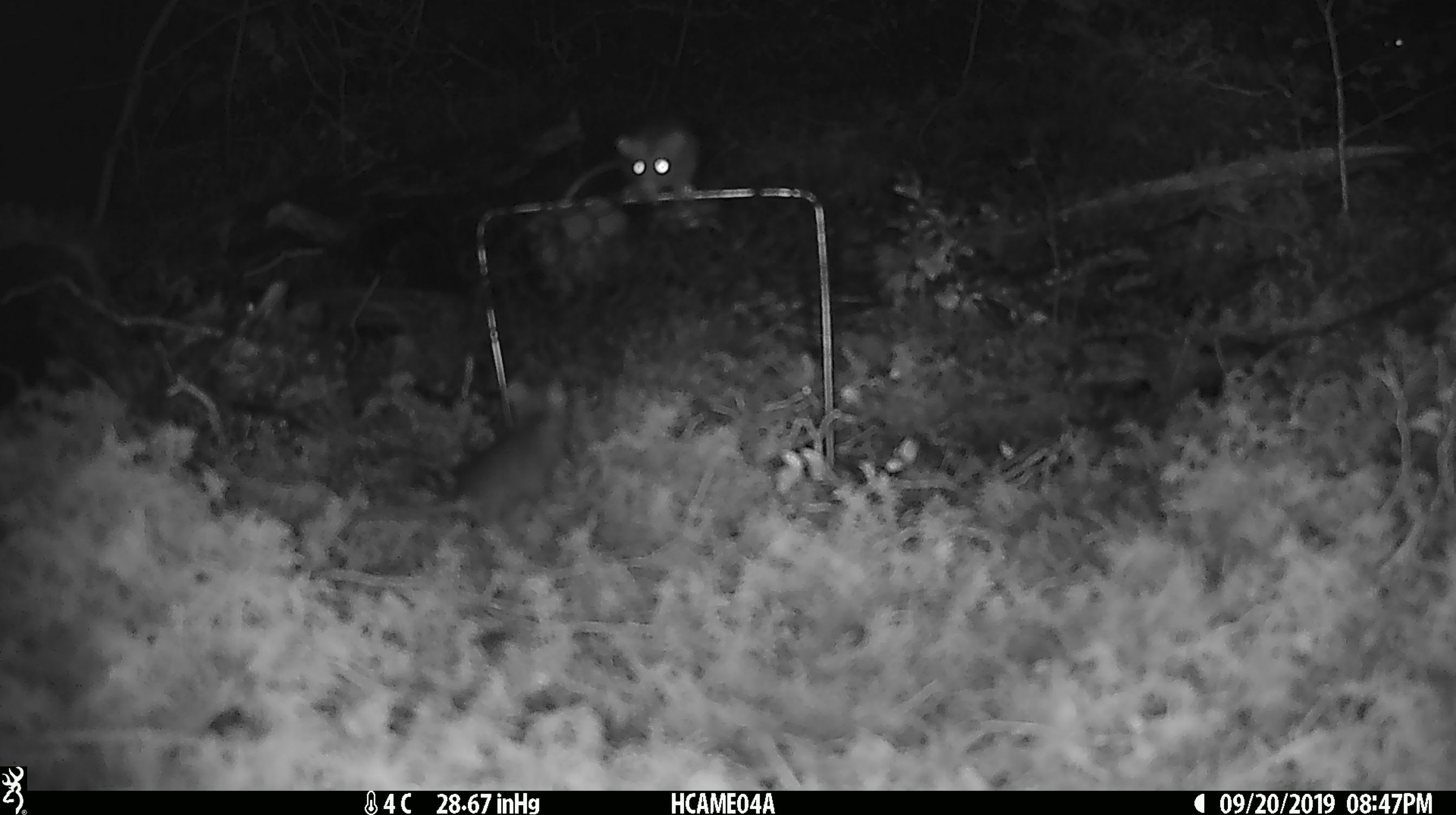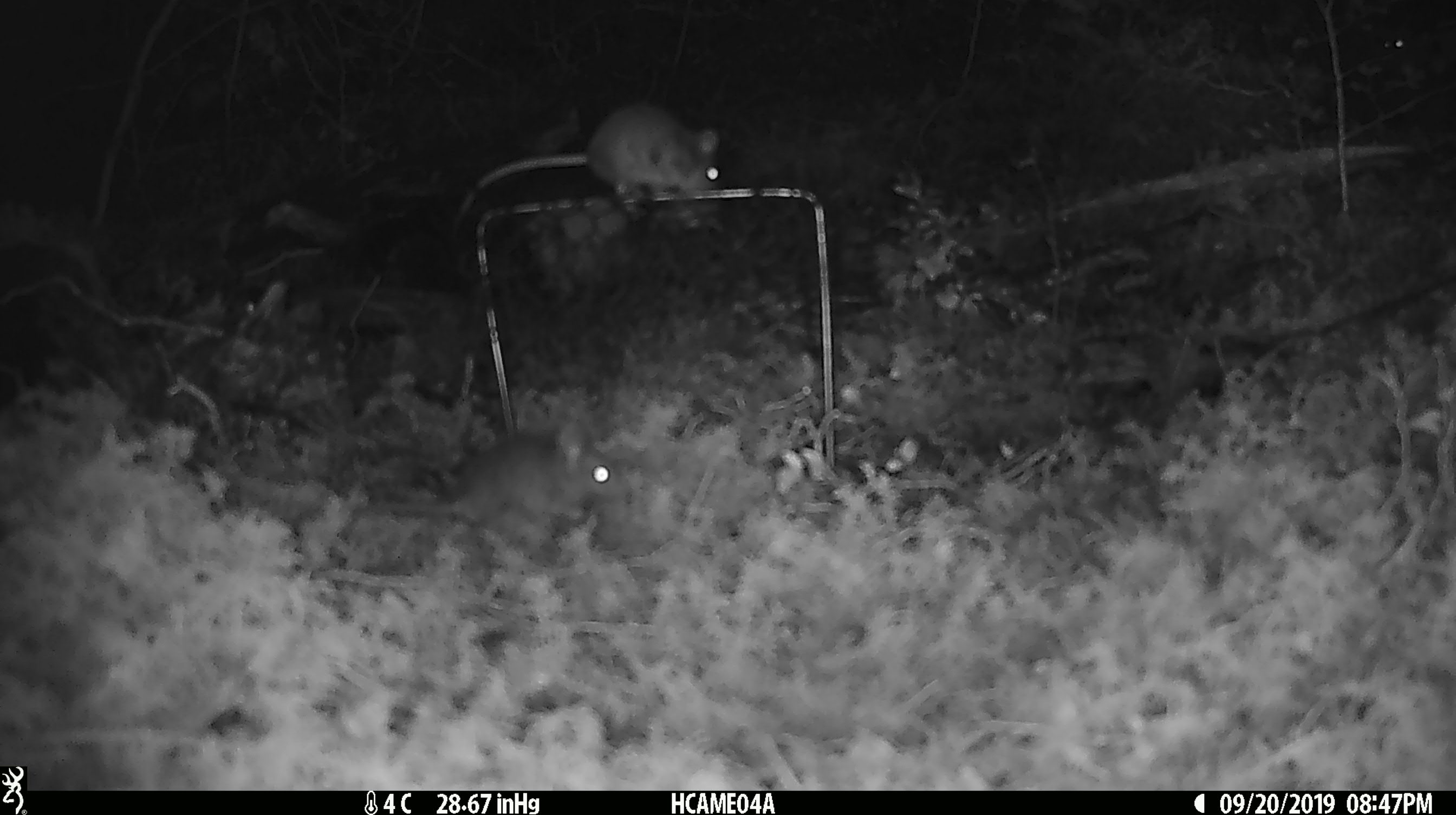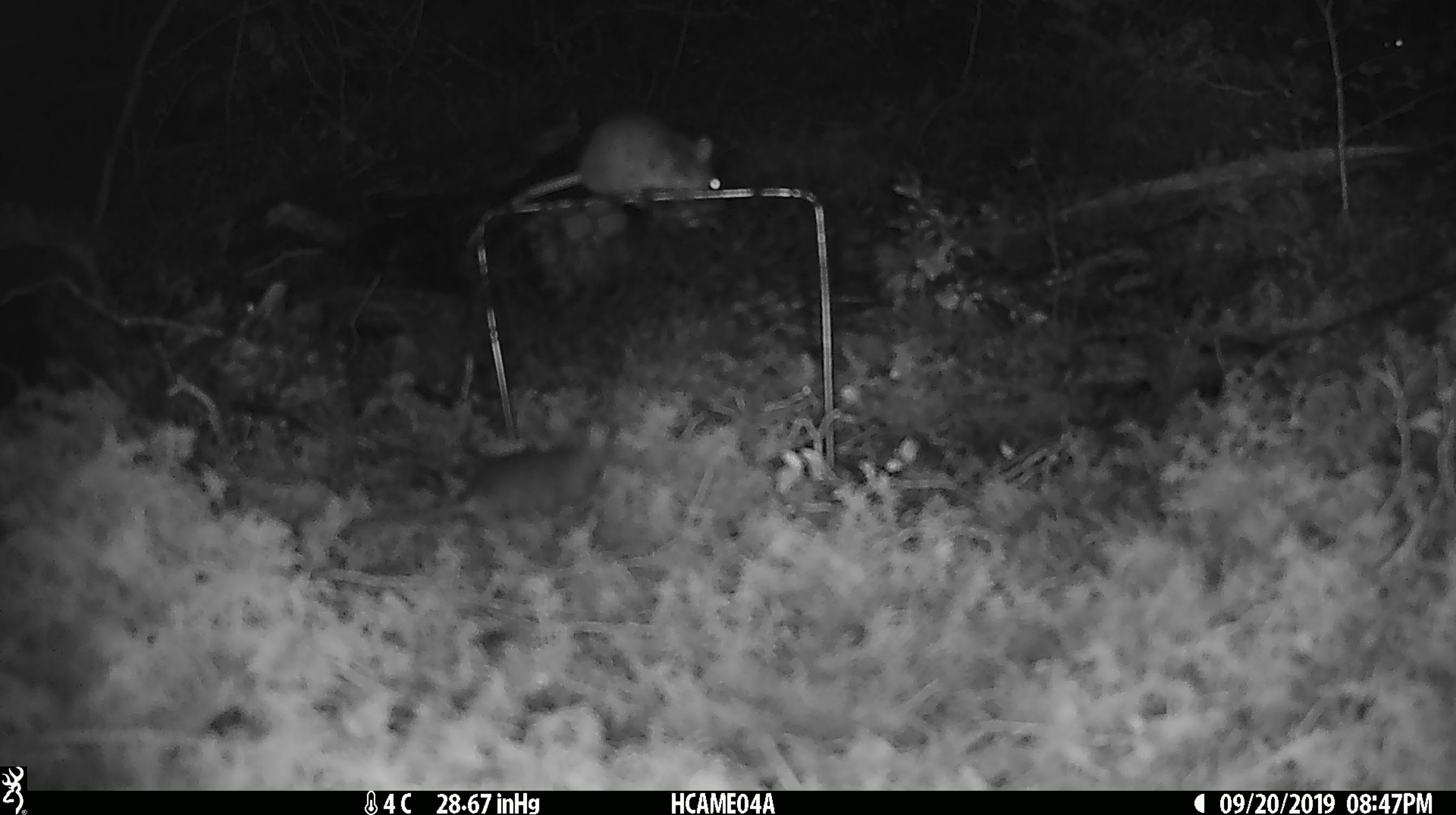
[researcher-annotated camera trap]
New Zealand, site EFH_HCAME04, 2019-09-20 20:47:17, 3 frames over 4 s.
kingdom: Animalia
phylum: Chordata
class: Mammalia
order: Rodentia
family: Muridae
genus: Mus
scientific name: Mus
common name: mouse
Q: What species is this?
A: Mouse (Mus).